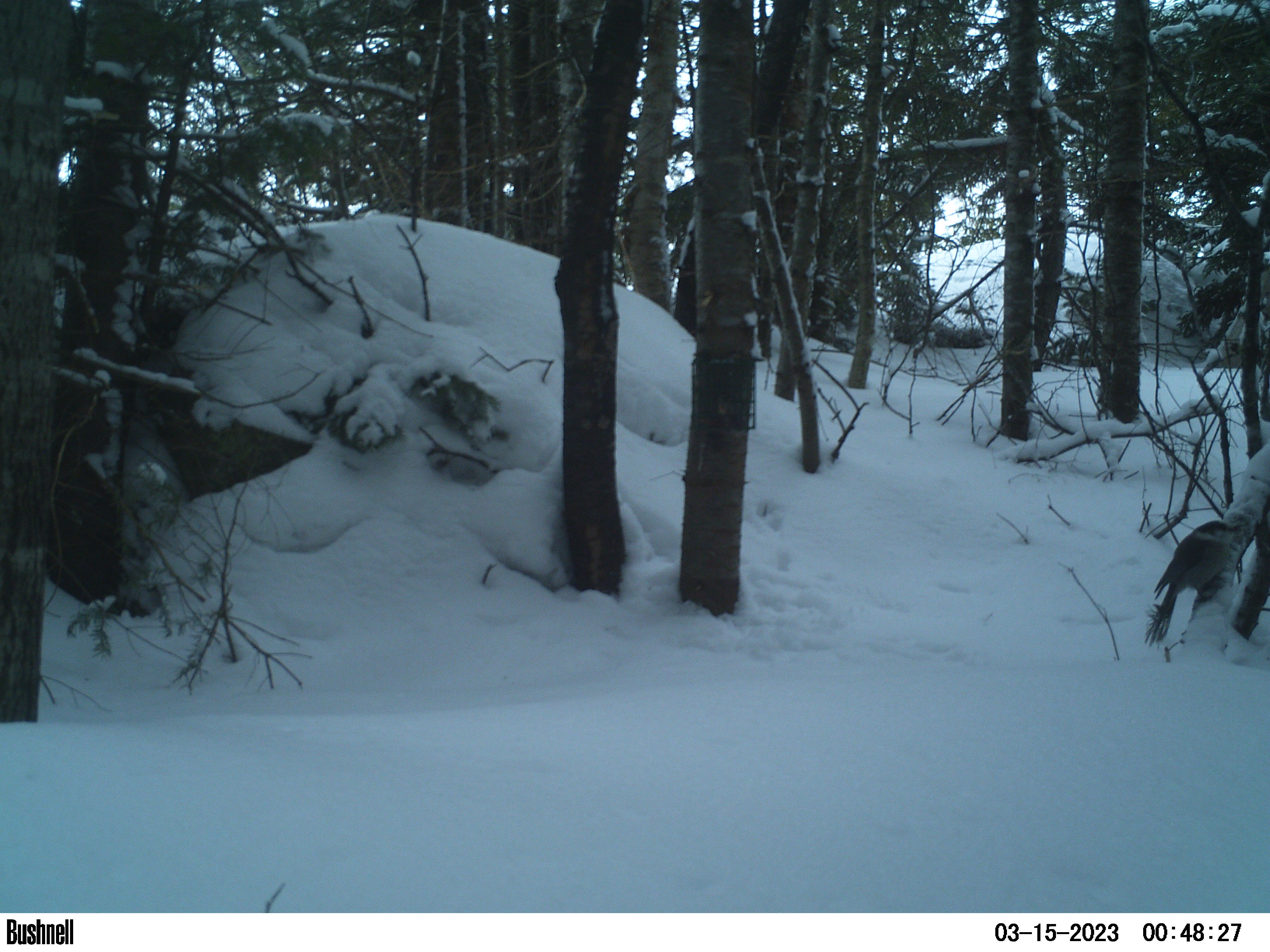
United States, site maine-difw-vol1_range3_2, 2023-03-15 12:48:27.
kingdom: Animalia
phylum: Chordata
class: Aves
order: Passeriformes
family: Corvidae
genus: Perisoreus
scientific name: Perisoreus canadensis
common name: canada jay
Canada jay (Perisoreus canadensis).